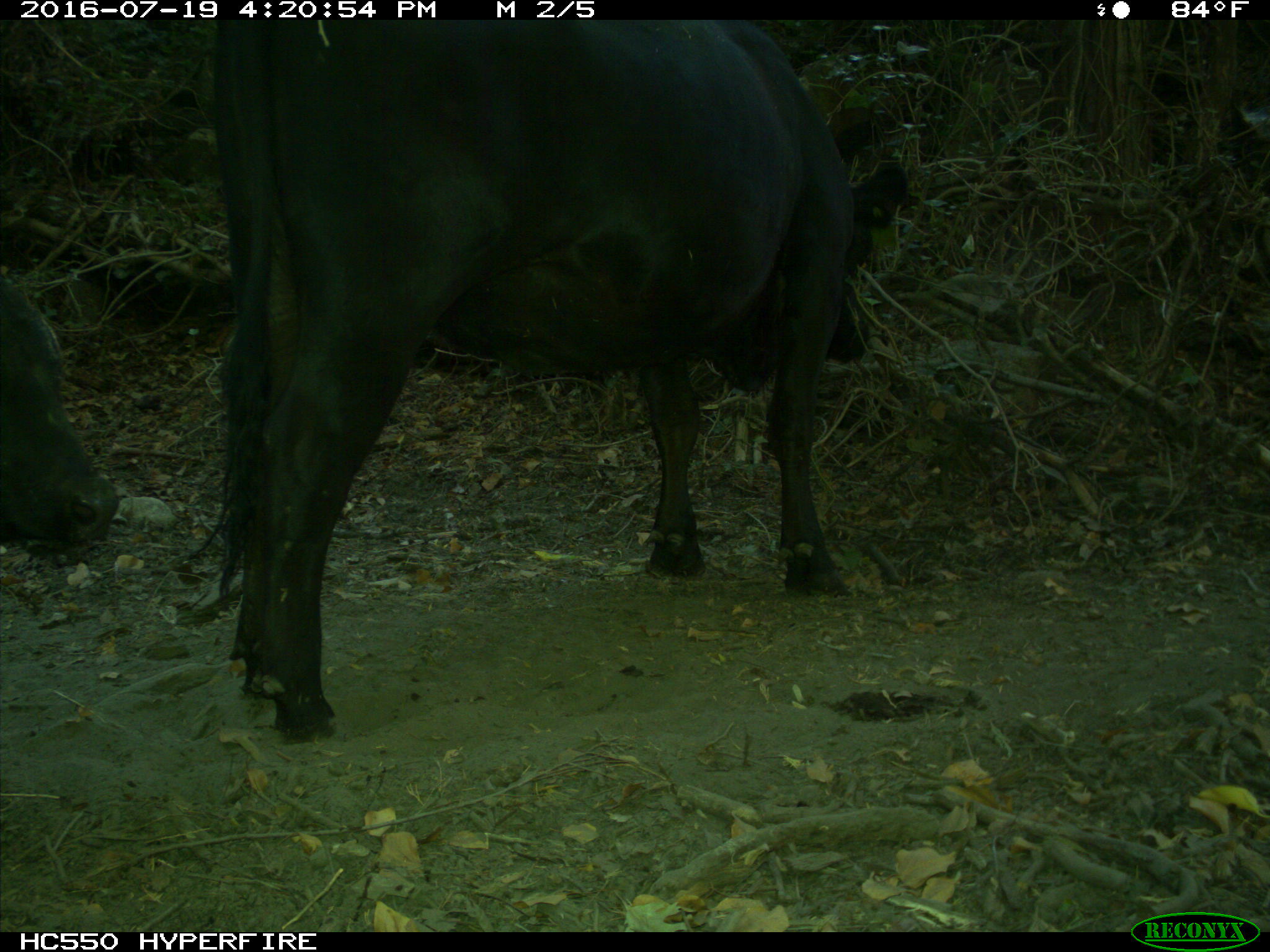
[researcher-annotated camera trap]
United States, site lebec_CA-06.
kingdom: Animalia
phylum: Chordata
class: Mammalia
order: Artiodactyla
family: Bovidae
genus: Bos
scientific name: Bos taurus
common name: domestic cow